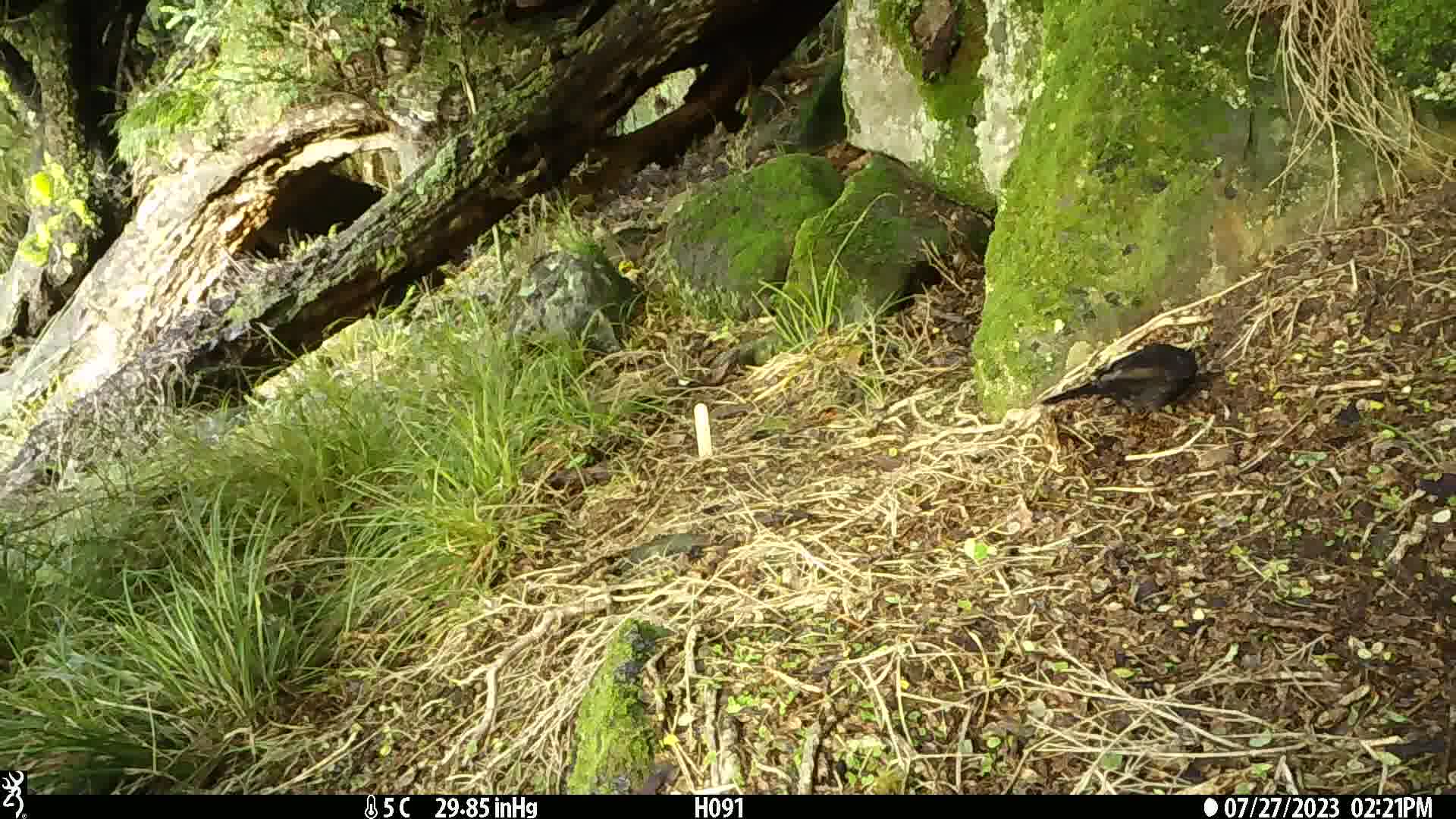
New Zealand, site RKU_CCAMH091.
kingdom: Animalia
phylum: Chordata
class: Aves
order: Passeriformes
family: Turdidae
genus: Turdus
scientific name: Turdus merula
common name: eurasian blackbird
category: blackbird